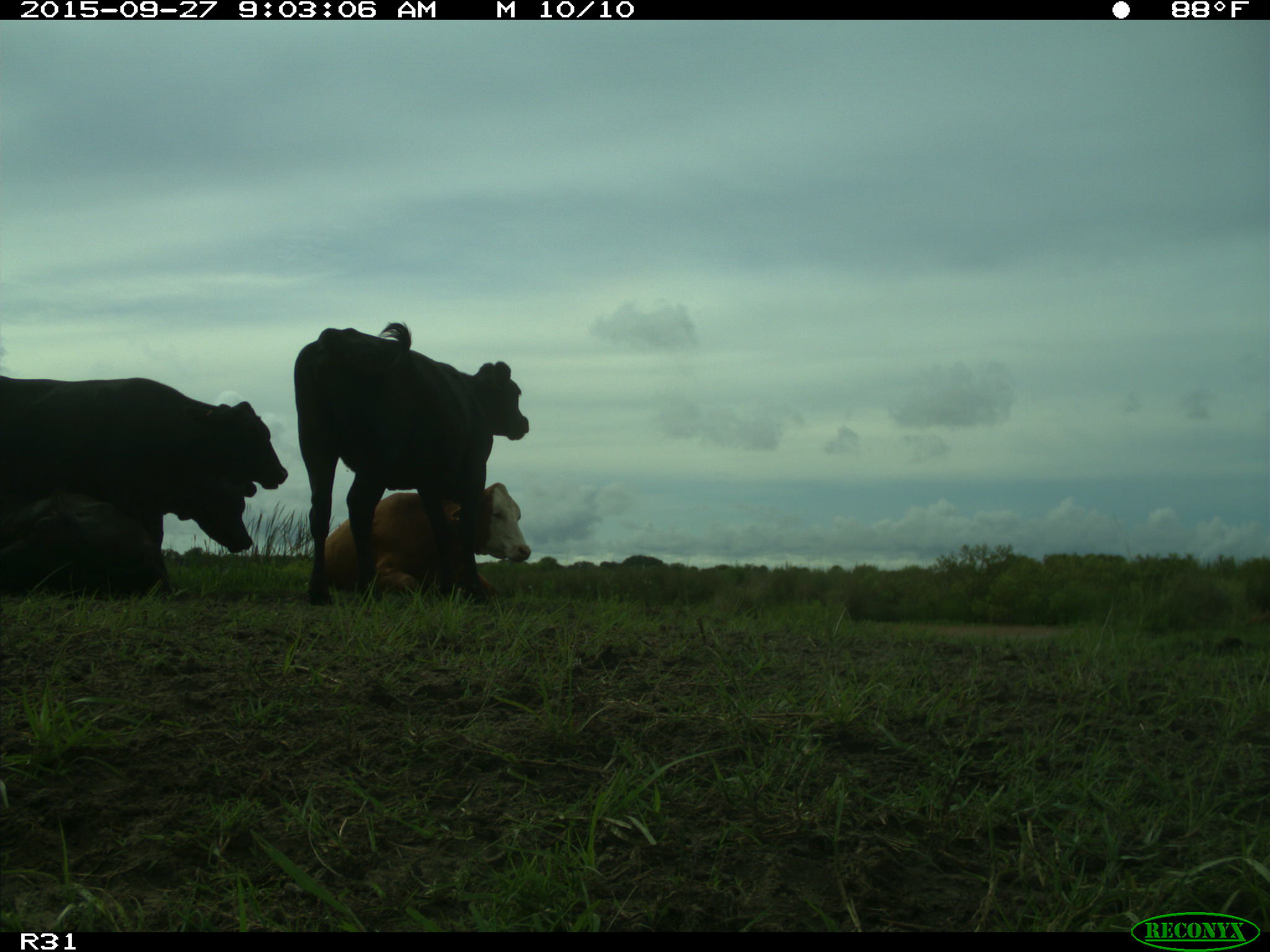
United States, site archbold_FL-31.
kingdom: Animalia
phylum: Chordata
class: Mammalia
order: Artiodactyla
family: Bovidae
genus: Bos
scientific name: Bos taurus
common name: domestic cow